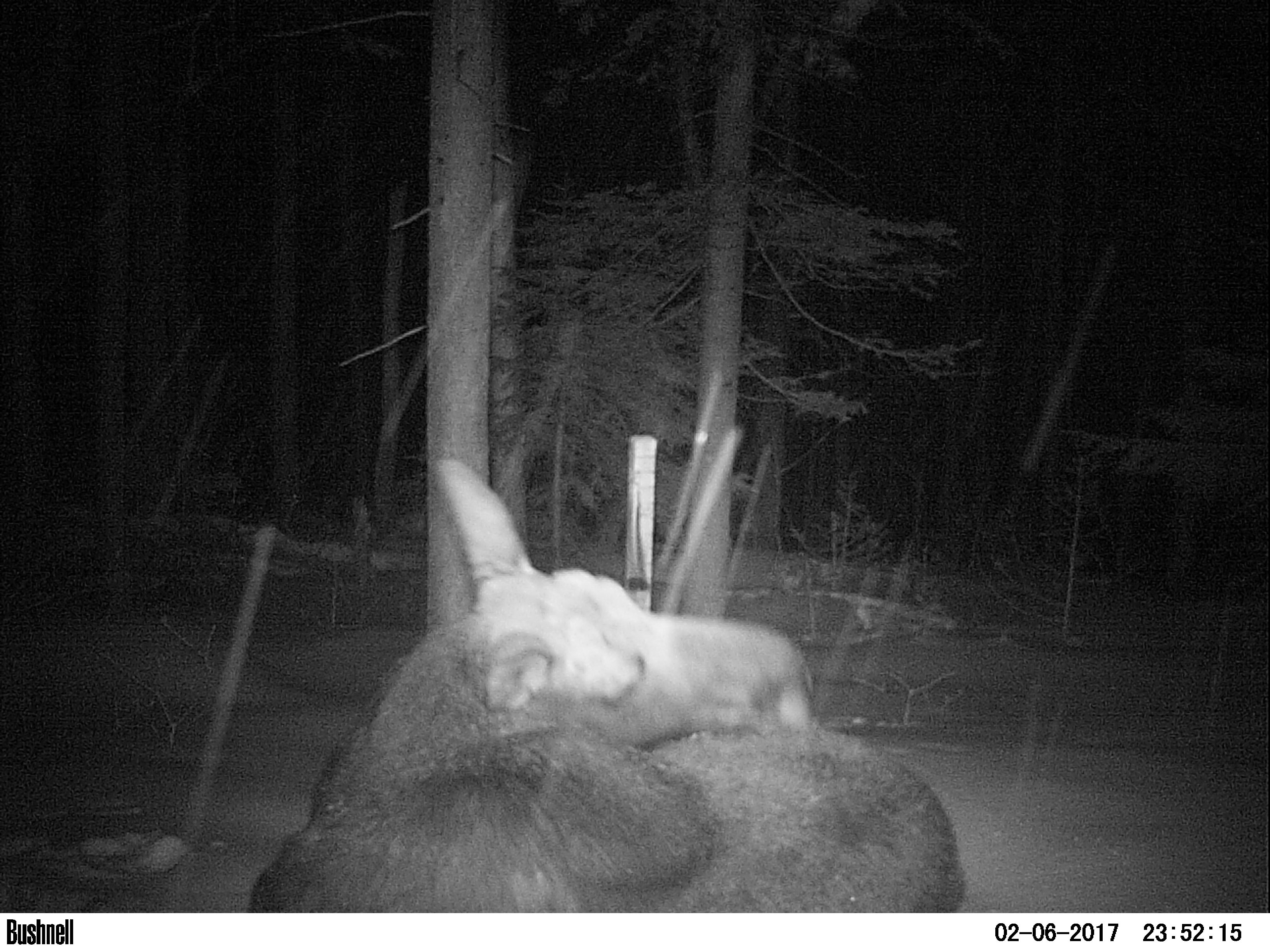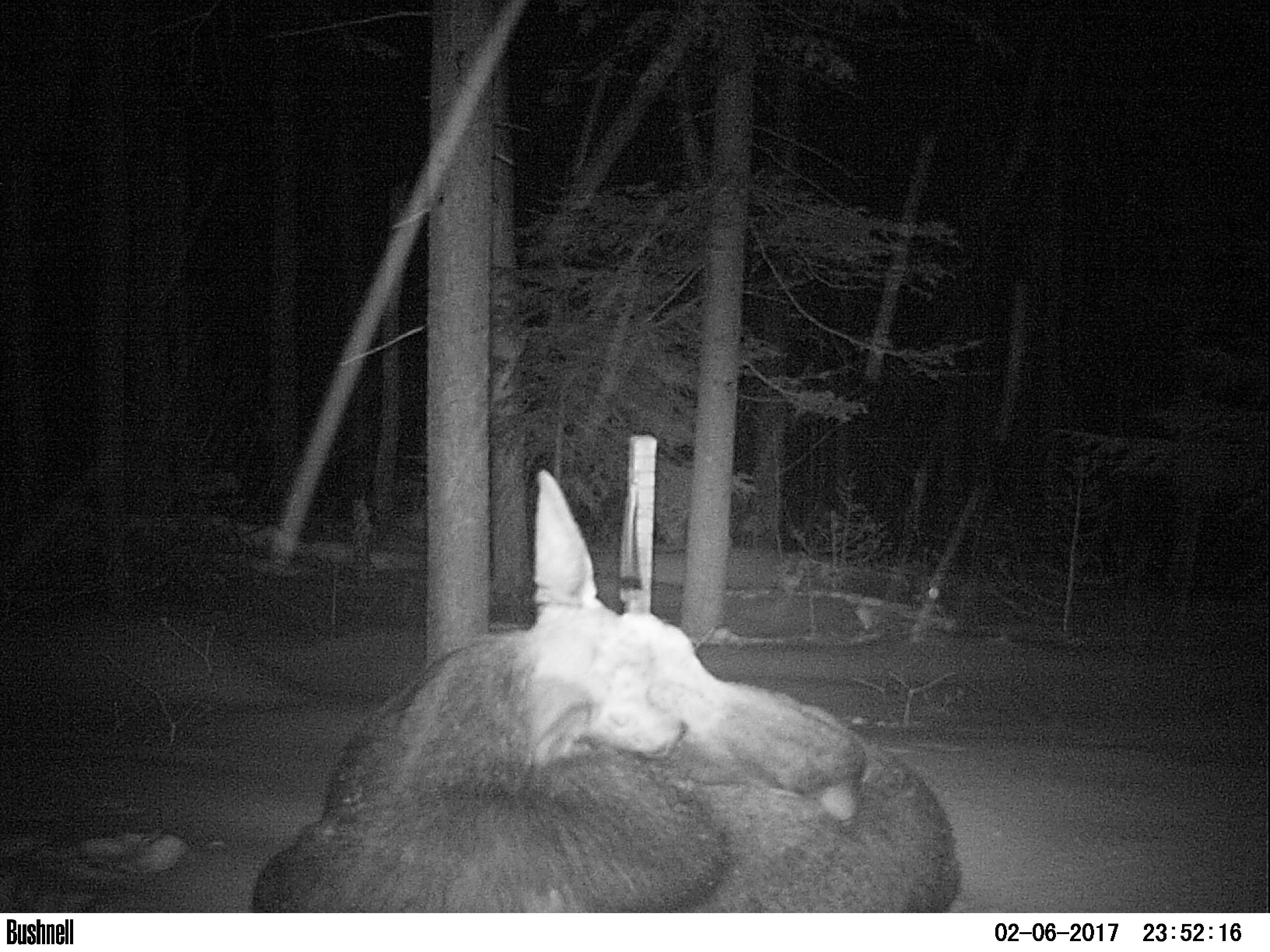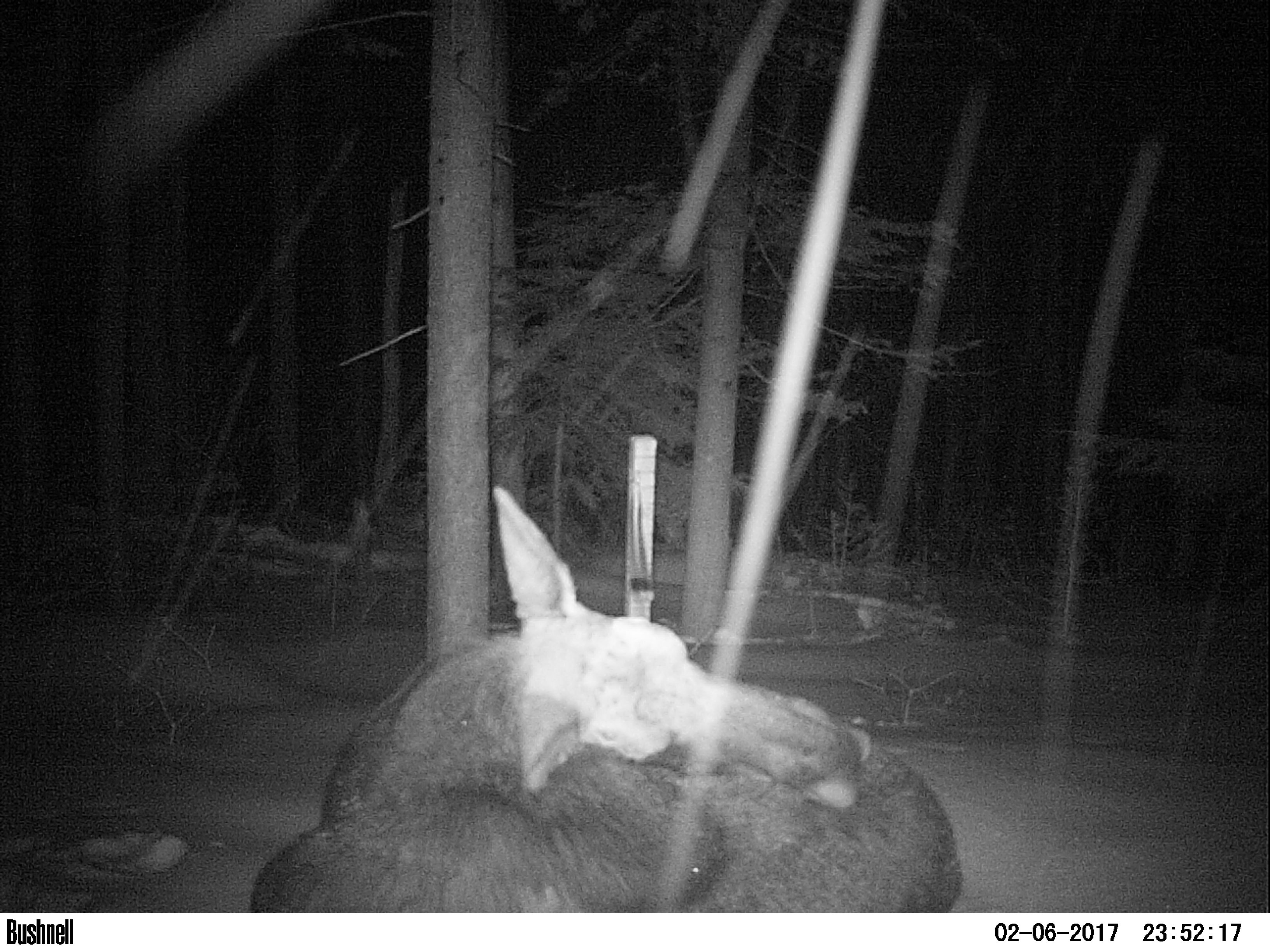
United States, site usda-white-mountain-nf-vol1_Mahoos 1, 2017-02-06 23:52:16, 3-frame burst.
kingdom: Animalia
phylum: Chordata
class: Mammalia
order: Artiodactyla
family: Cervidae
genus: Alces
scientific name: Alces alces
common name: moose